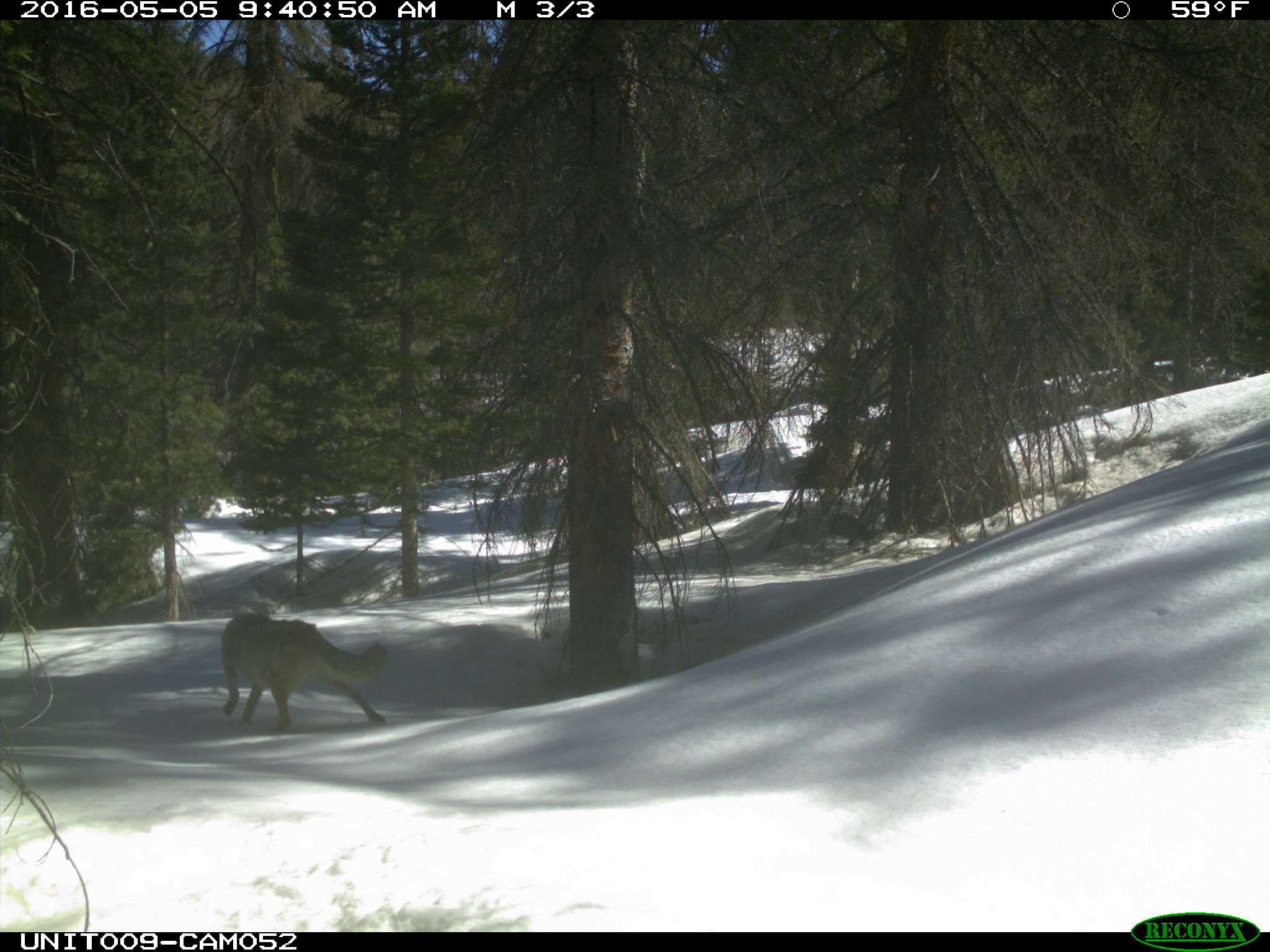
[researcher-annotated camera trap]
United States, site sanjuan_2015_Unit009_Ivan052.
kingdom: Animalia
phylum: Chordata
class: Mammalia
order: Carnivora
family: Canidae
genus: Canis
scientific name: Canis latrans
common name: coyote